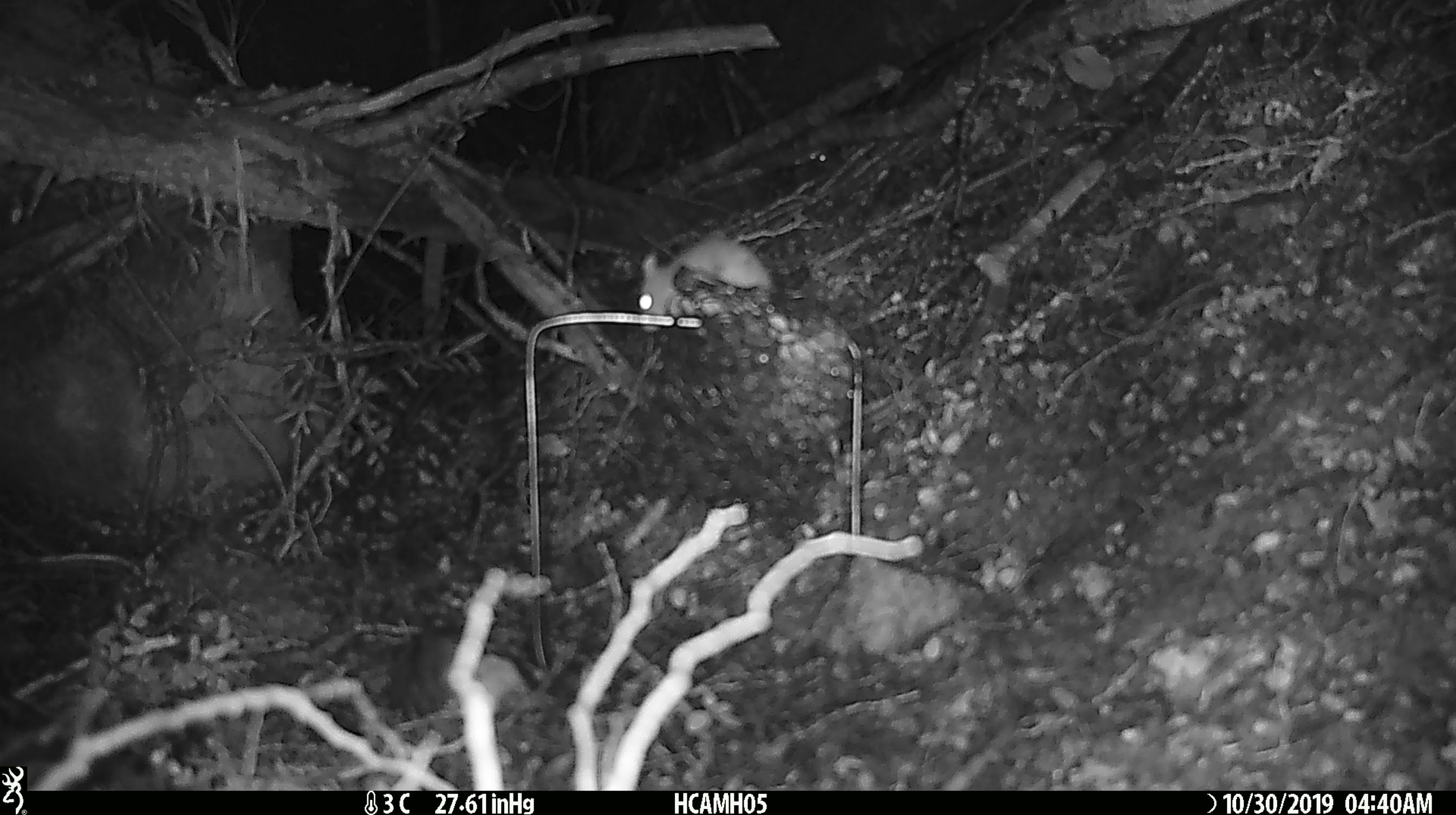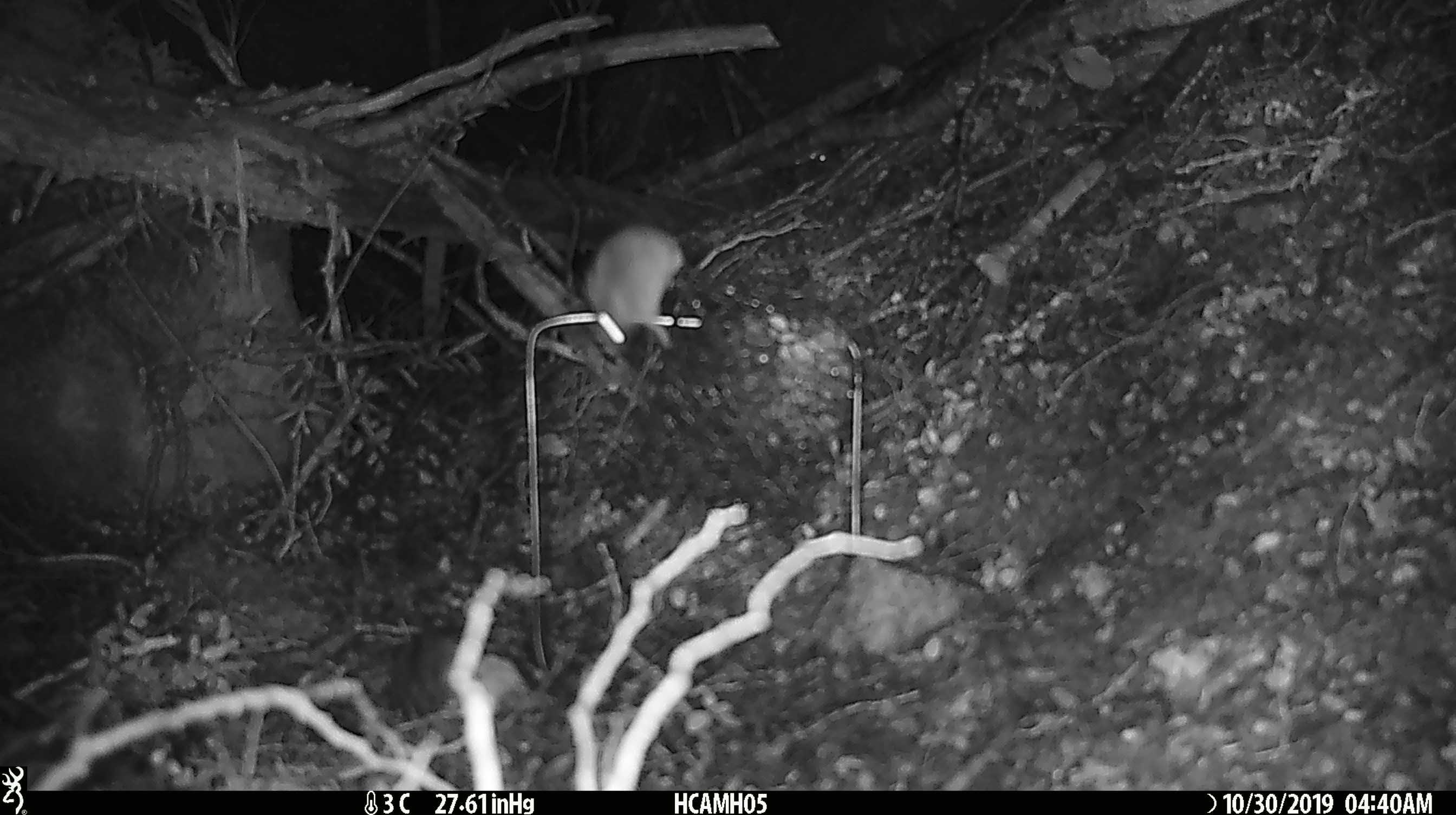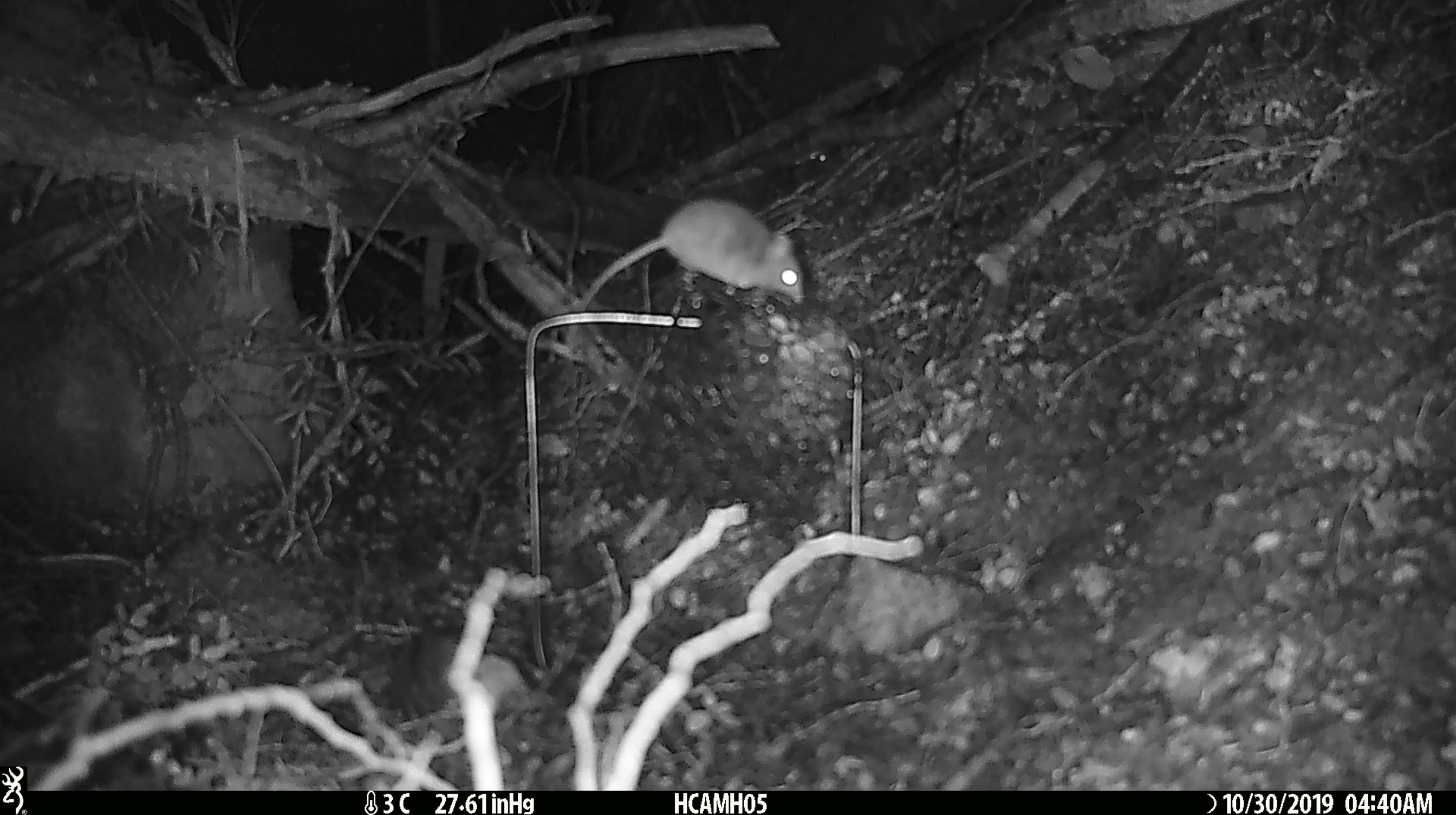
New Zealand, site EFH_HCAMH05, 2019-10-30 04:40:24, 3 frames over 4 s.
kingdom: Animalia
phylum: Chordata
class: Mammalia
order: Rodentia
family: Muridae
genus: Mus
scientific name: Mus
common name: mouse